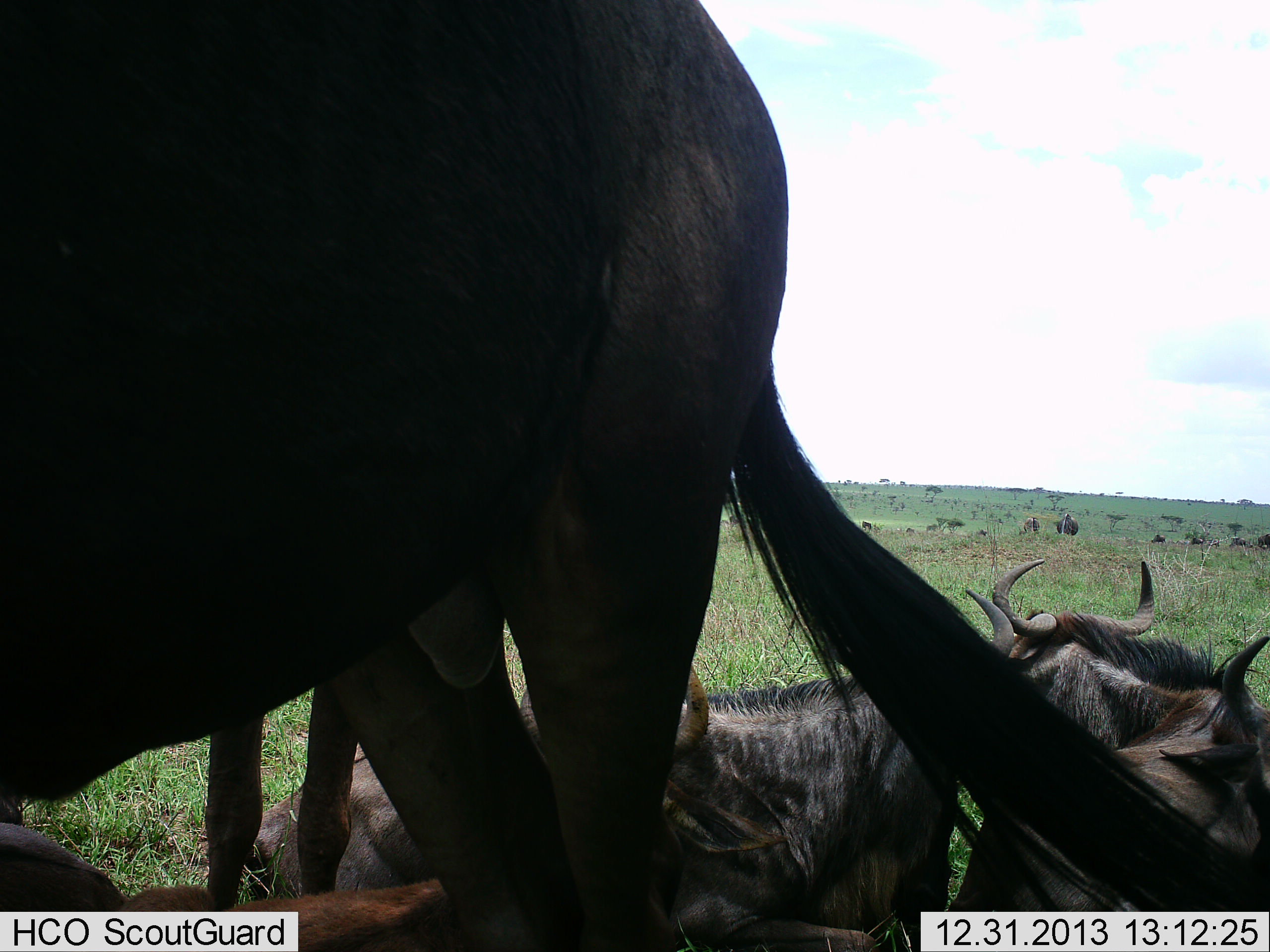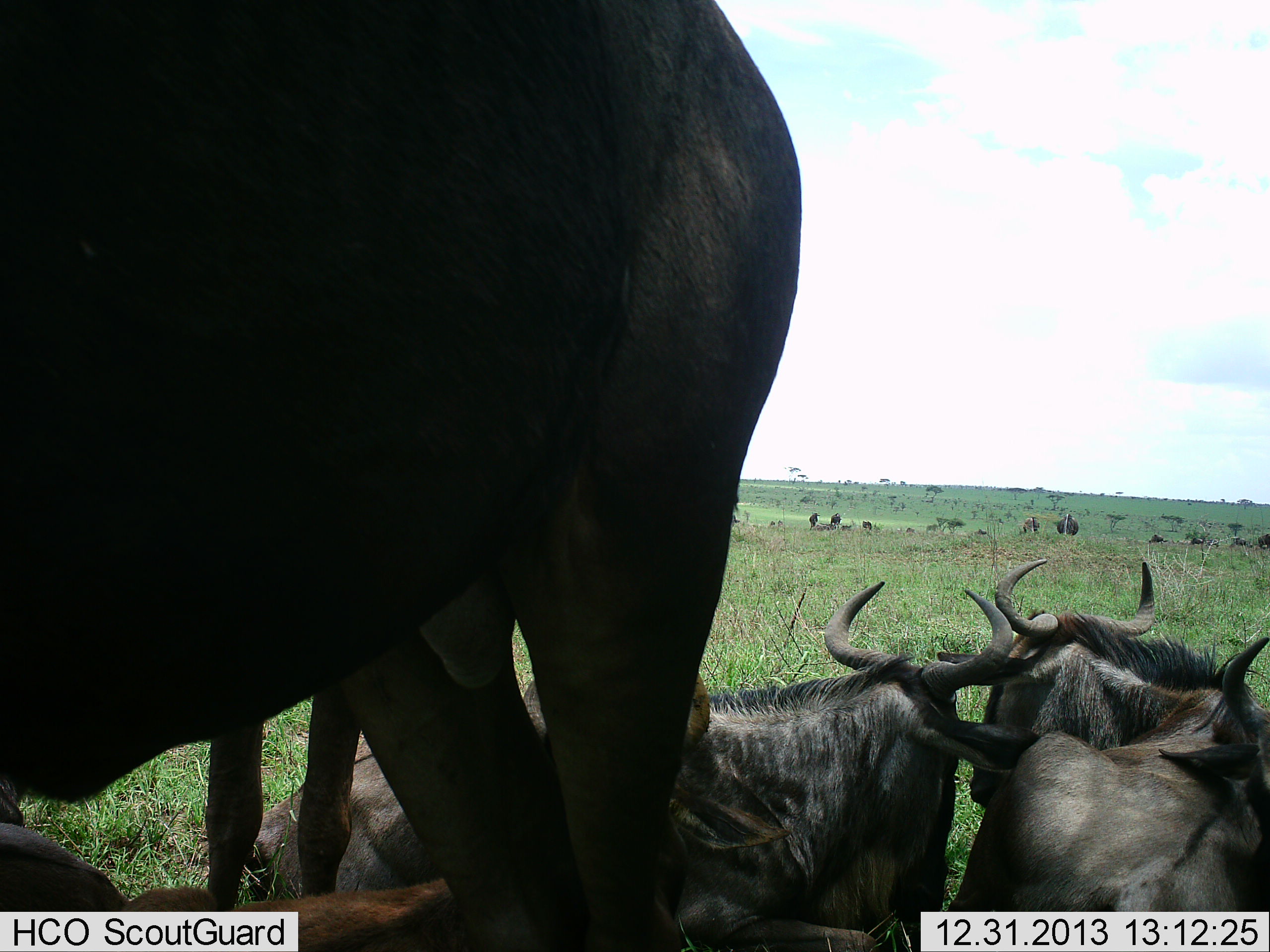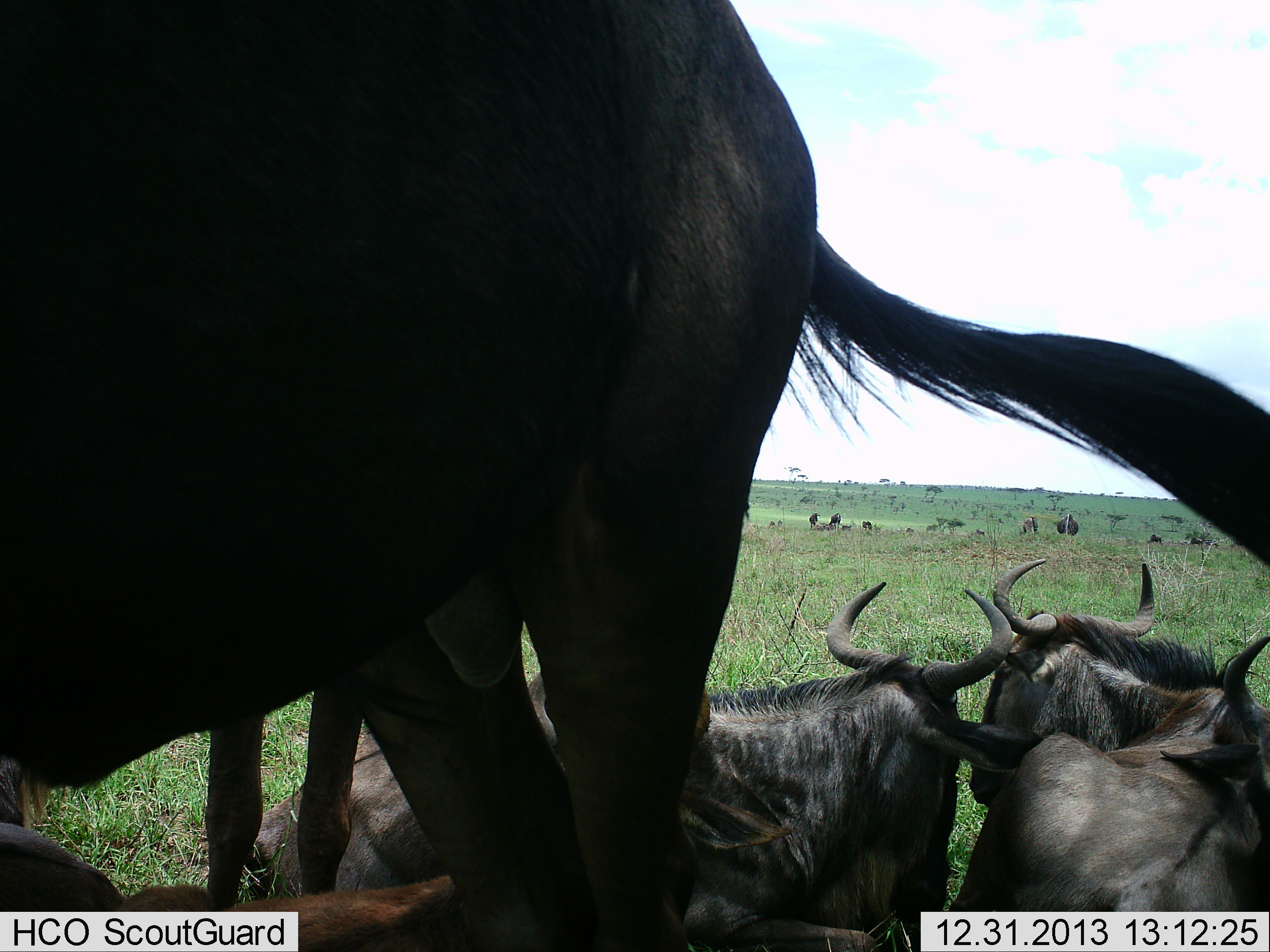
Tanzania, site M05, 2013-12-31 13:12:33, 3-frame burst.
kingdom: Animalia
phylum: Chordata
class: Mammalia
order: Artiodactyla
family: Bovidae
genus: Connochaetes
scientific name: Connochaetes taurinus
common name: blue wildebeest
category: wildebeest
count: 10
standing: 80%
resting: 100%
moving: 20%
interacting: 10%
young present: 0%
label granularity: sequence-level